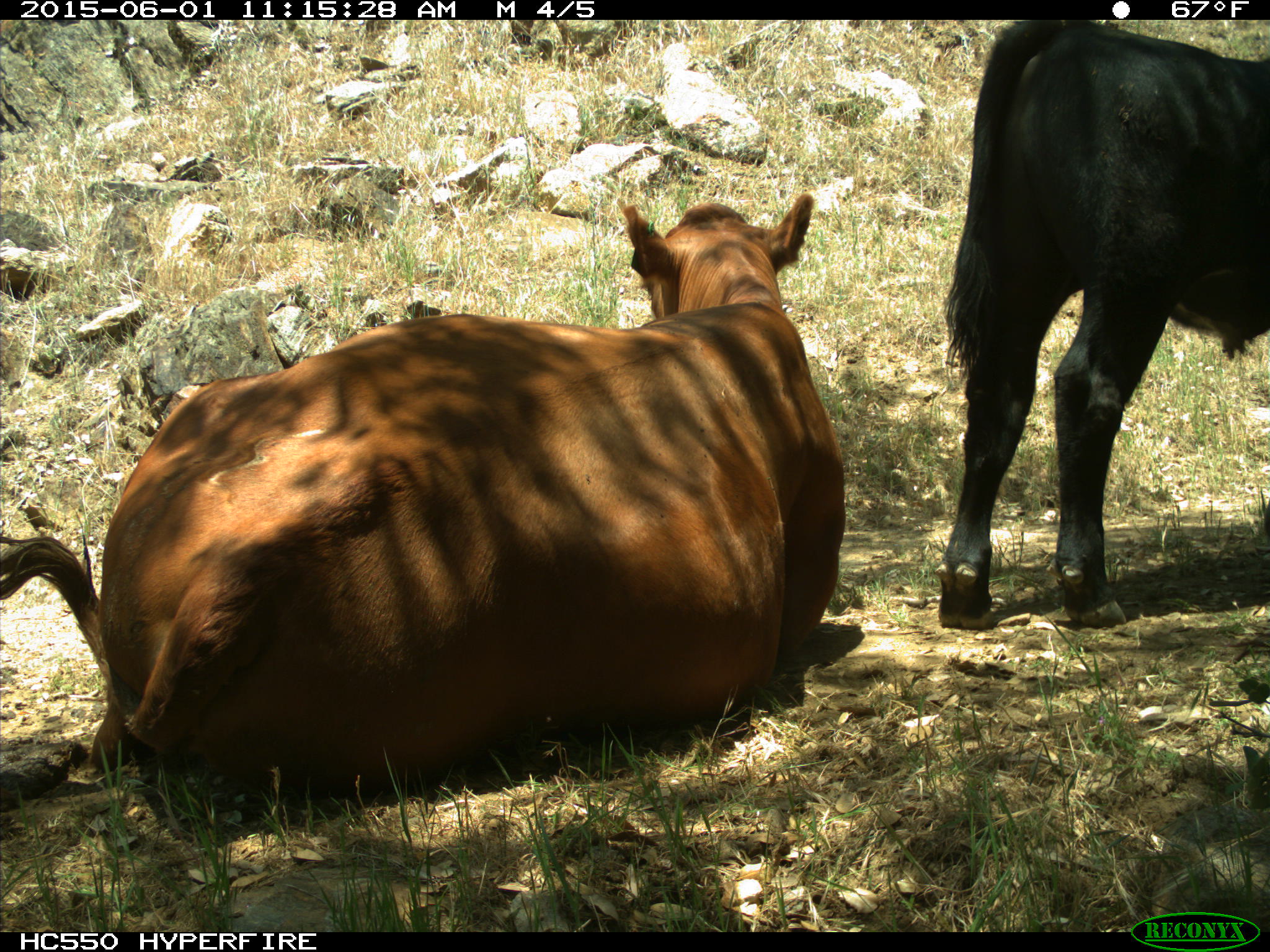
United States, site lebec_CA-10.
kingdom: Animalia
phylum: Chordata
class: Mammalia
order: Artiodactyla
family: Bovidae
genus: Bos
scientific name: Bos taurus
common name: domestic cow